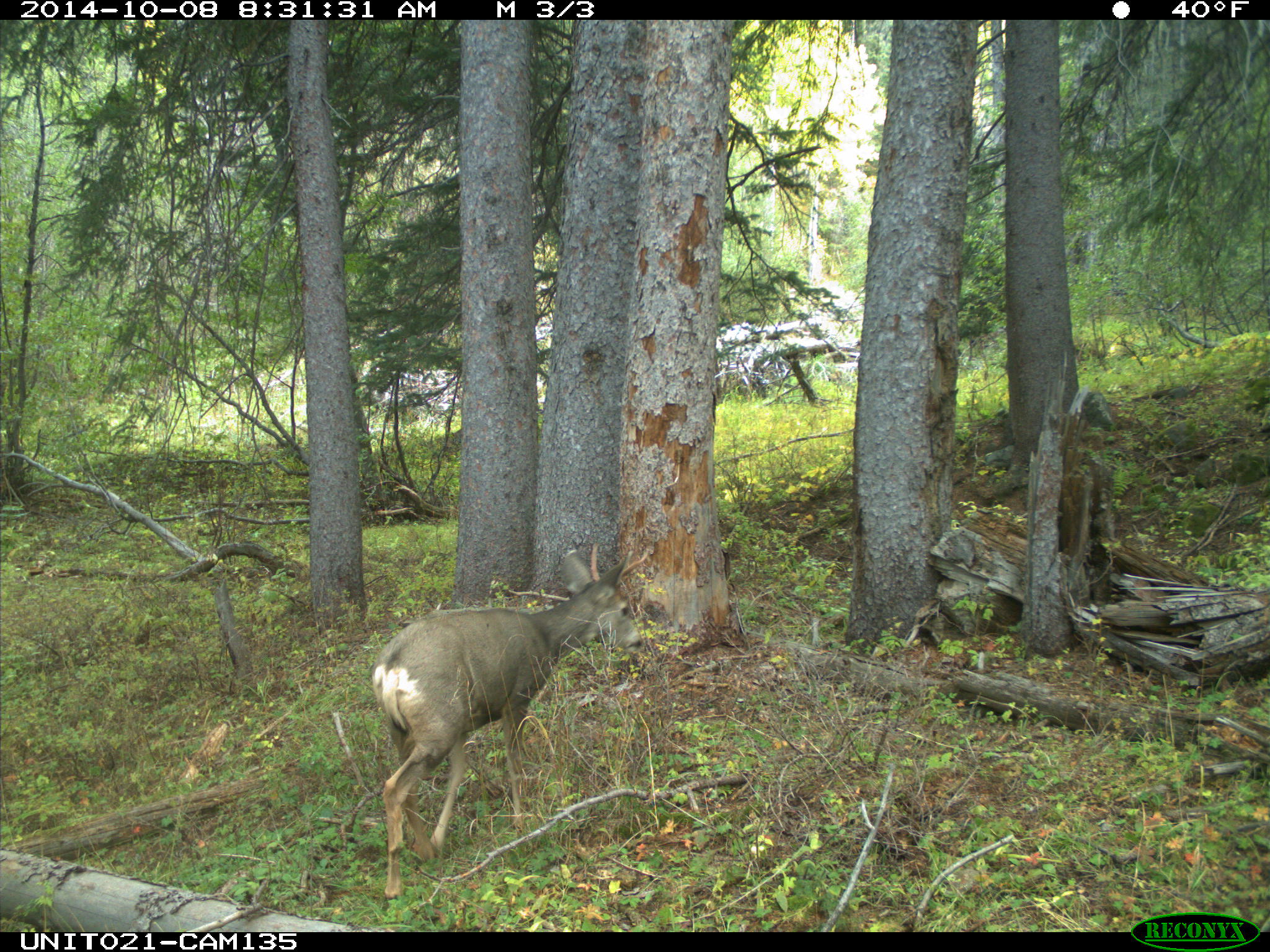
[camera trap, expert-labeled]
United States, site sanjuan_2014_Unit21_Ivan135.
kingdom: Animalia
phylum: Chordata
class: Mammalia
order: Artiodactyla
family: Cervidae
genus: Odocoileus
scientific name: Odocoileus hemionus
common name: mule deer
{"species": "Odocoileus hemionus (mule deer)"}